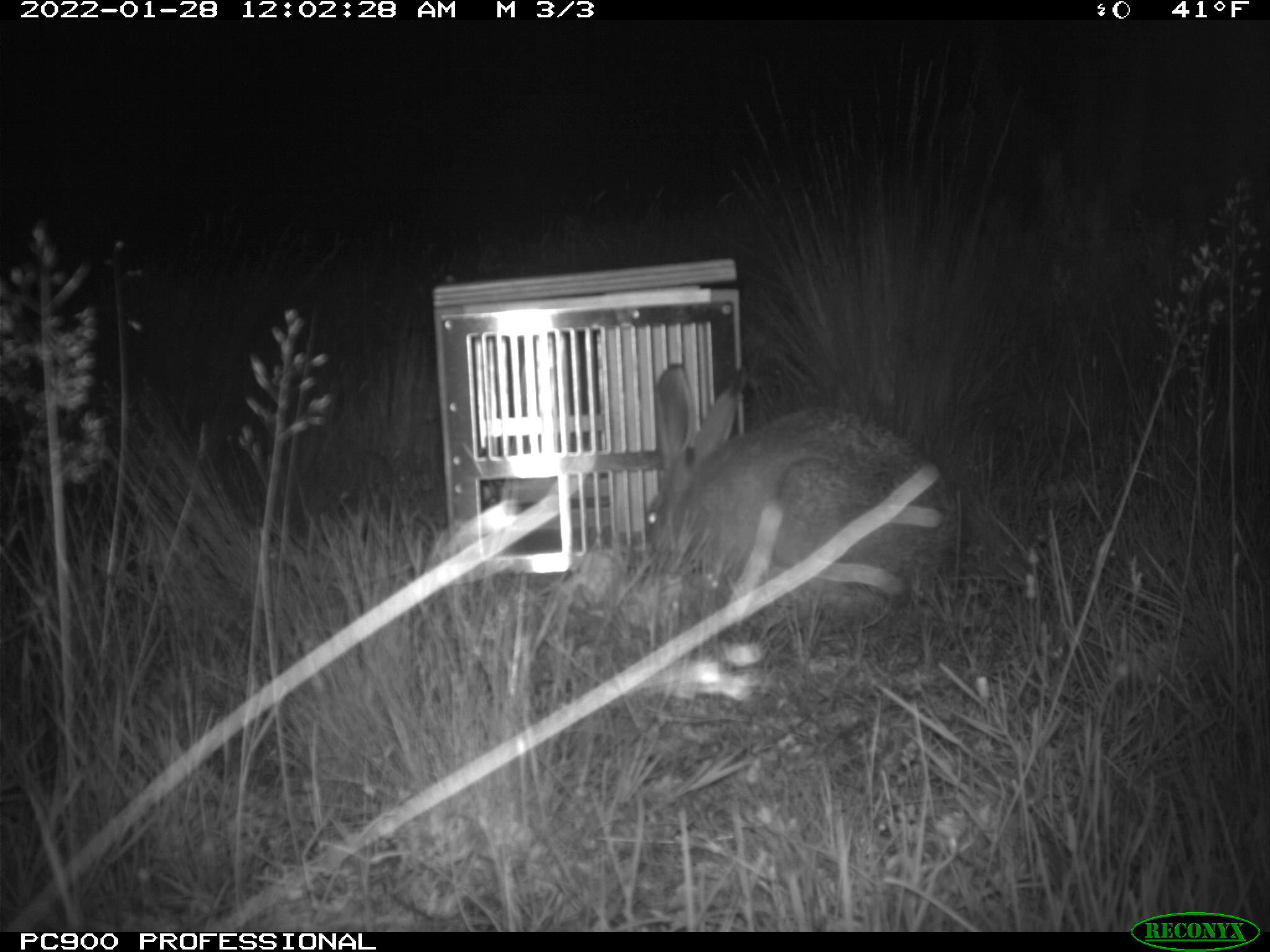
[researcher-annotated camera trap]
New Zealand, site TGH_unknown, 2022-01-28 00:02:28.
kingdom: Animalia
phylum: Chordata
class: Mammalia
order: Lagomorpha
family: Leporidae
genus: Lepus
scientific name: Lepus europaeus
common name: brown hare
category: hare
Hare (brown hare) (Lepus europaeus).